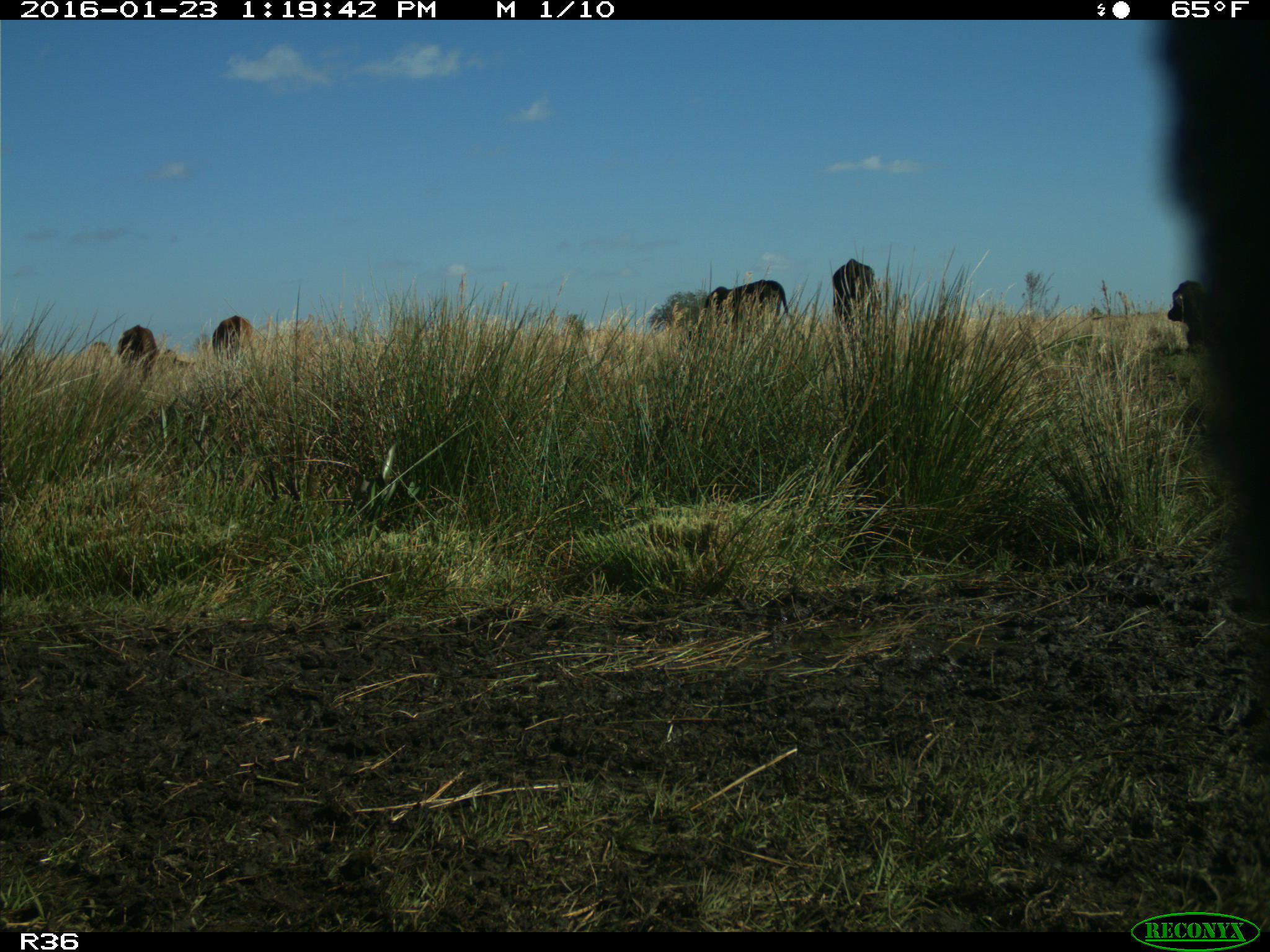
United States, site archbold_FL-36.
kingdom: Animalia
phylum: Chordata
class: Mammalia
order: Artiodactyla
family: Bovidae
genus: Bos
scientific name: Bos taurus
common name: domestic cow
Bos taurus (domestic cow).